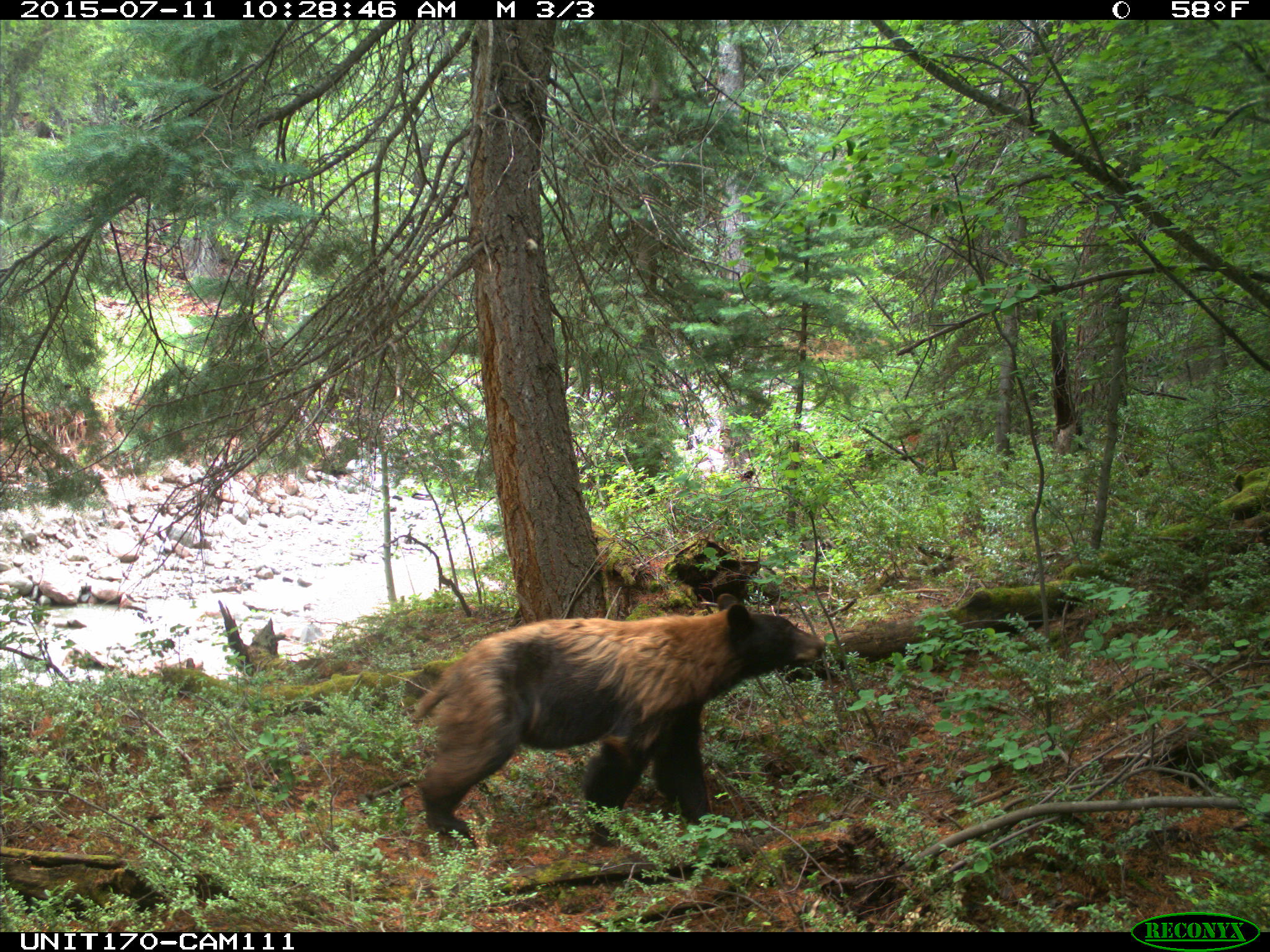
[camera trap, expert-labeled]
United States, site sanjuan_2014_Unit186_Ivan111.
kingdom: Animalia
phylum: Chordata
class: Mammalia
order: Carnivora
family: Ursidae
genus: Ursus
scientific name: Ursus americanus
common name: american black bear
Ursus americanus (american black bear).